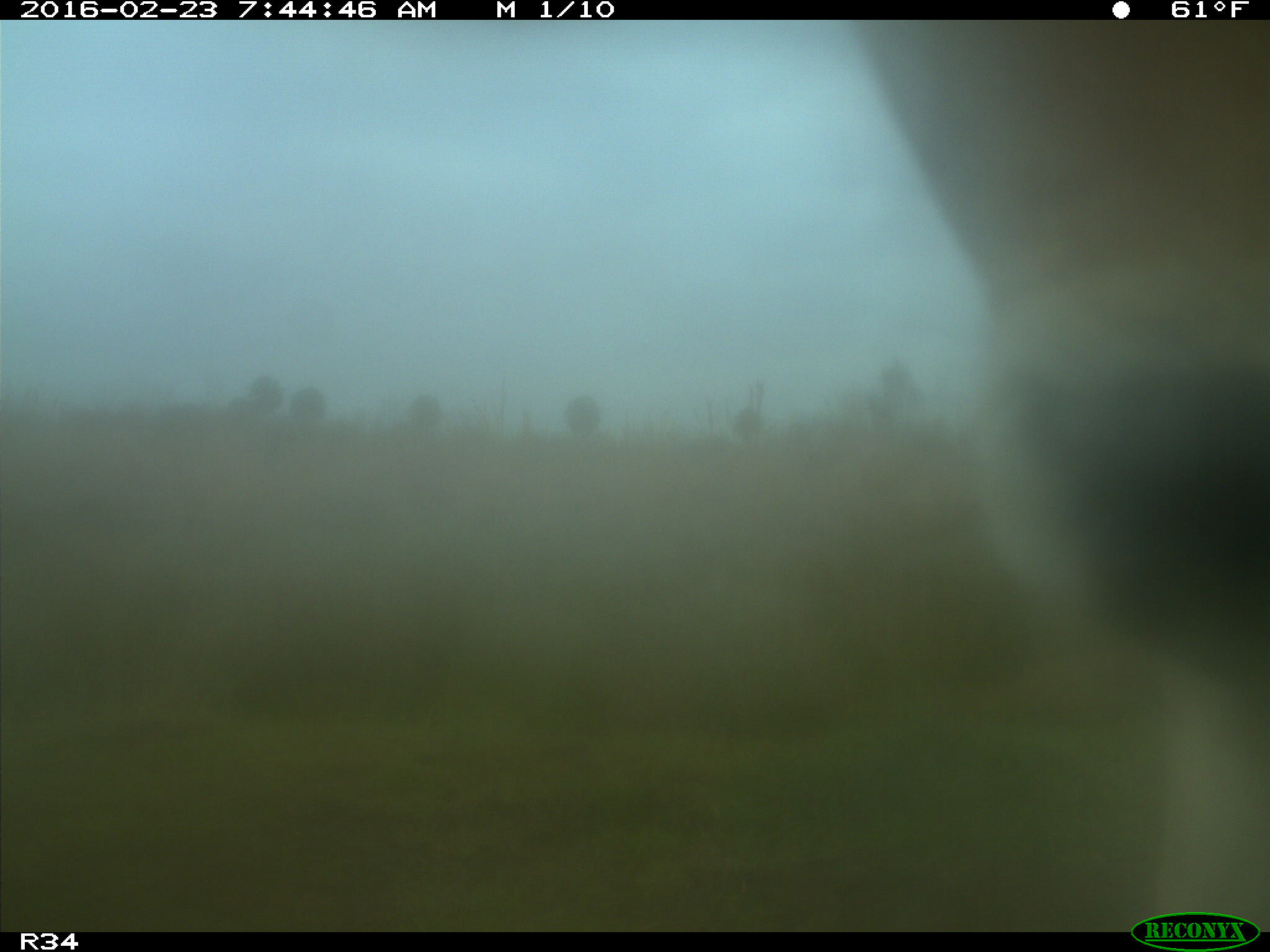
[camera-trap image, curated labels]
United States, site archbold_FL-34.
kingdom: Animalia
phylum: Chordata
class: Mammalia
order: Artiodactyla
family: Bovidae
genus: Bos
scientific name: Bos taurus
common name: domestic cow